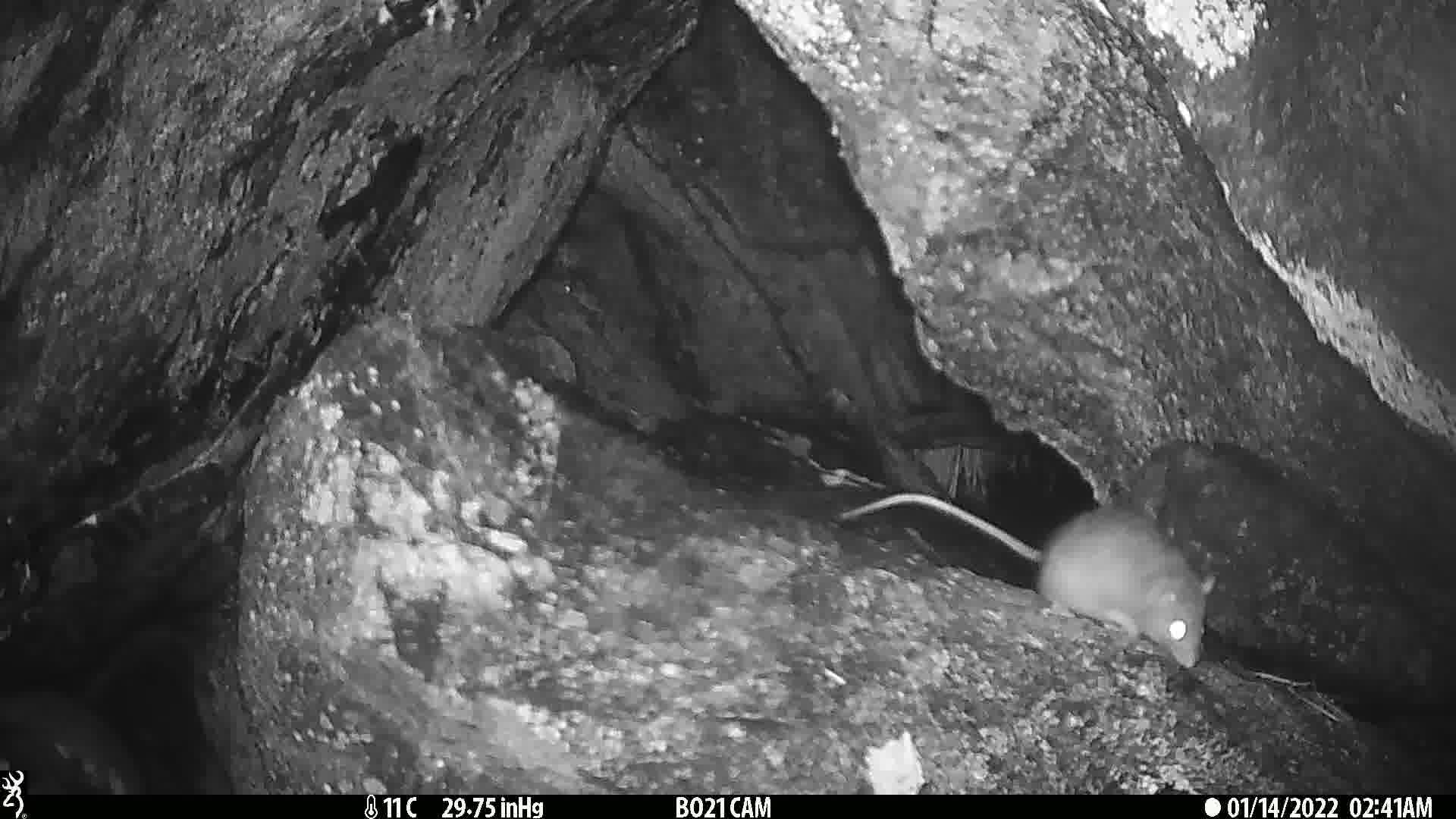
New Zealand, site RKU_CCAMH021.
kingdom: Animalia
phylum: Chordata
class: Mammalia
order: Rodentia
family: Muridae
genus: Rattus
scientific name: Rattus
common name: rat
Rat (Rattus).